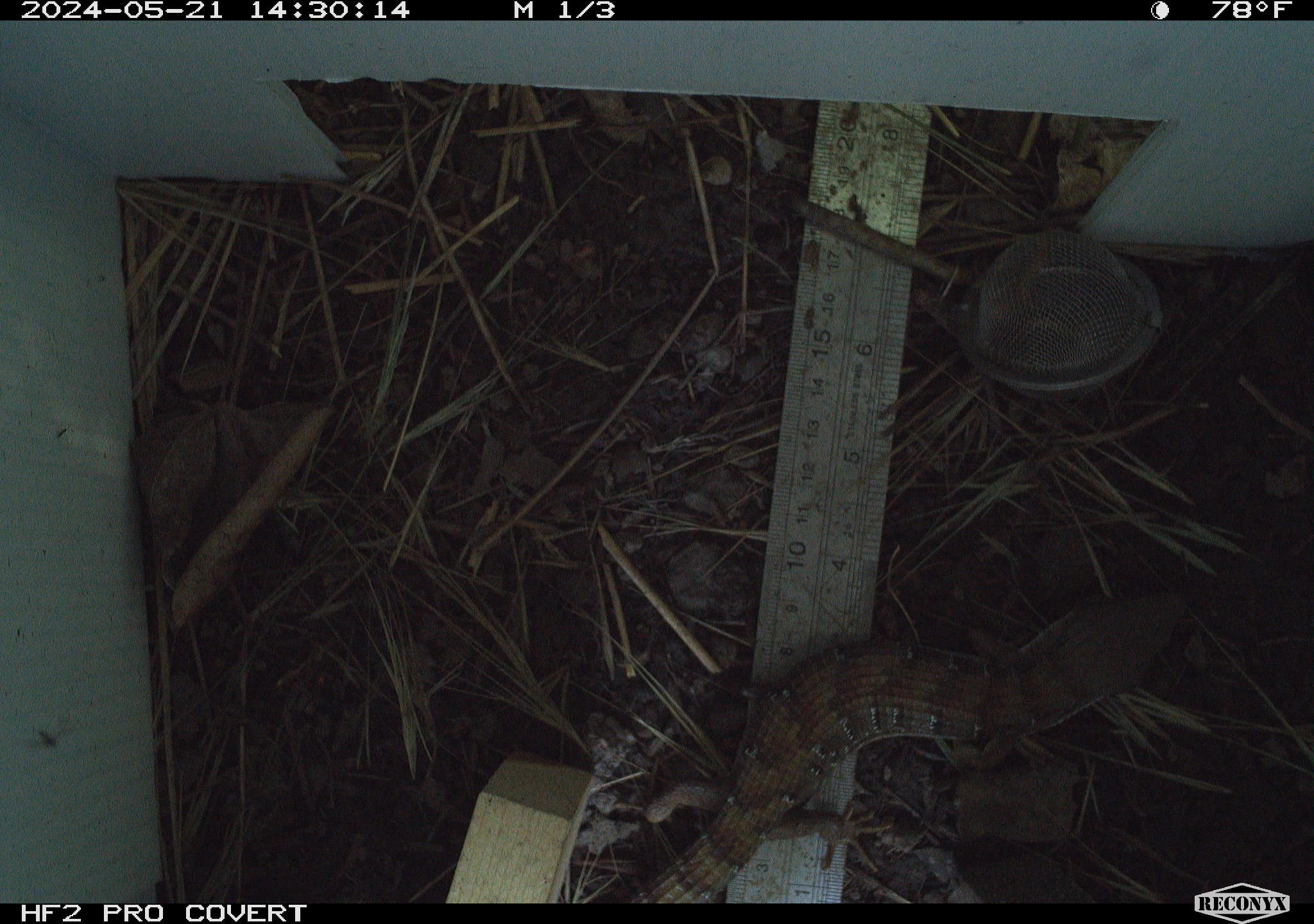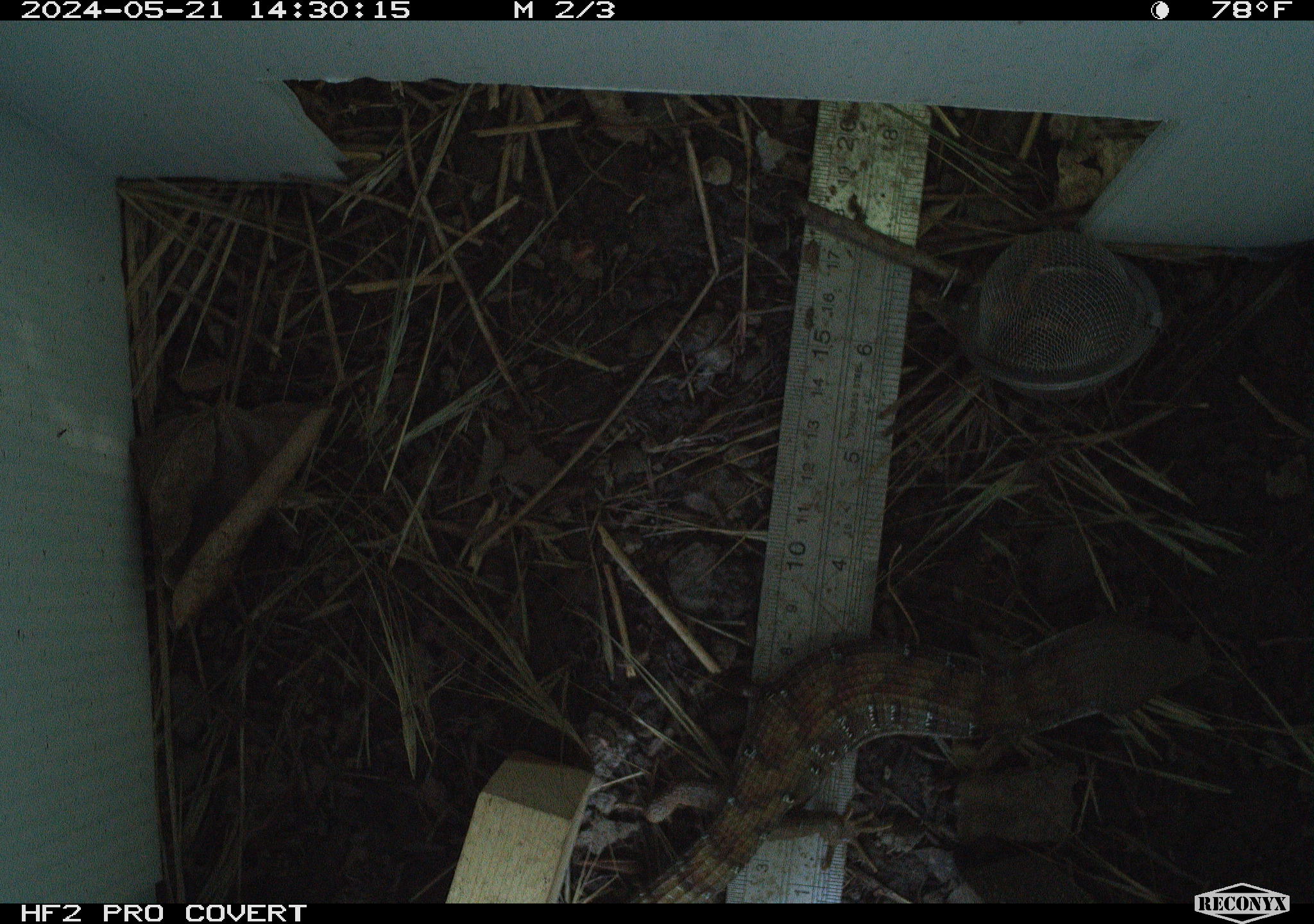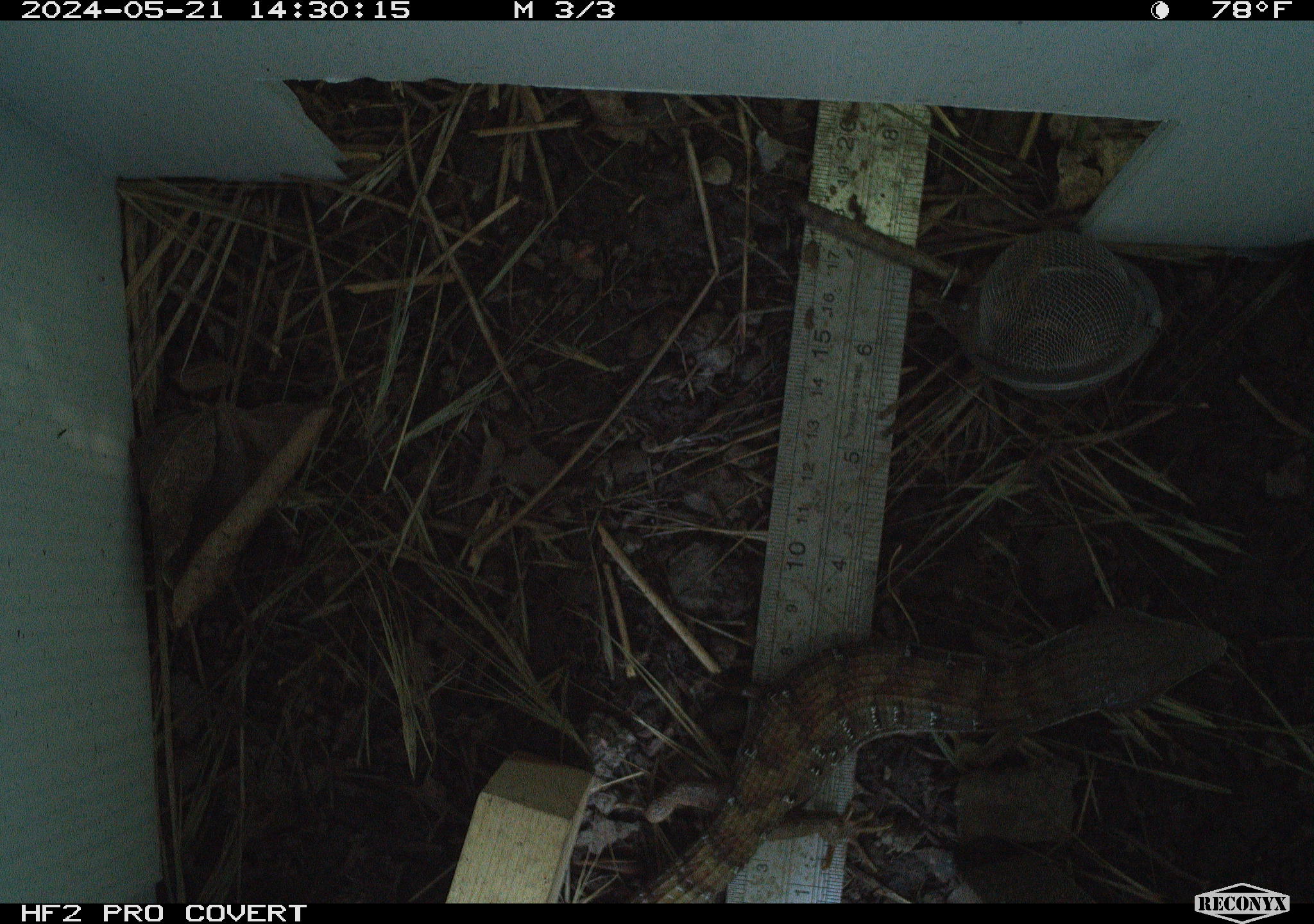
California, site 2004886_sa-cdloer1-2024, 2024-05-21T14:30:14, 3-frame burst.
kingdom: Animalia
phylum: Chordata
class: Reptilia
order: Squamata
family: Anguidae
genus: Elgaria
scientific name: Elgaria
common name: alligator lizards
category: elgaria species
Elgaria species (alligator lizards) (Elgaria).